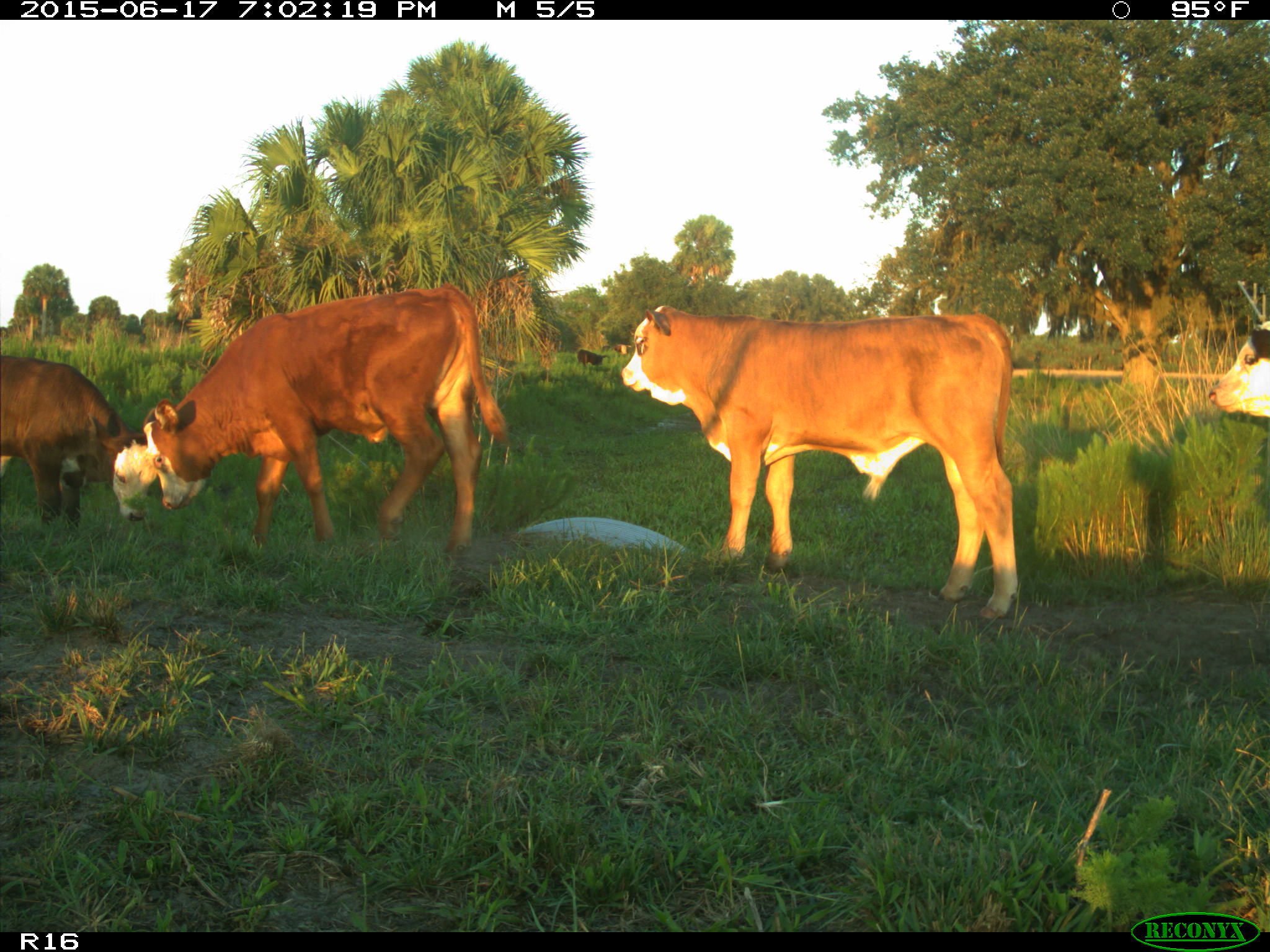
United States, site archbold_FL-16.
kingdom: Animalia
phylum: Chordata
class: Mammalia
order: Artiodactyla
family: Bovidae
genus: Bos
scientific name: Bos taurus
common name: domestic cow